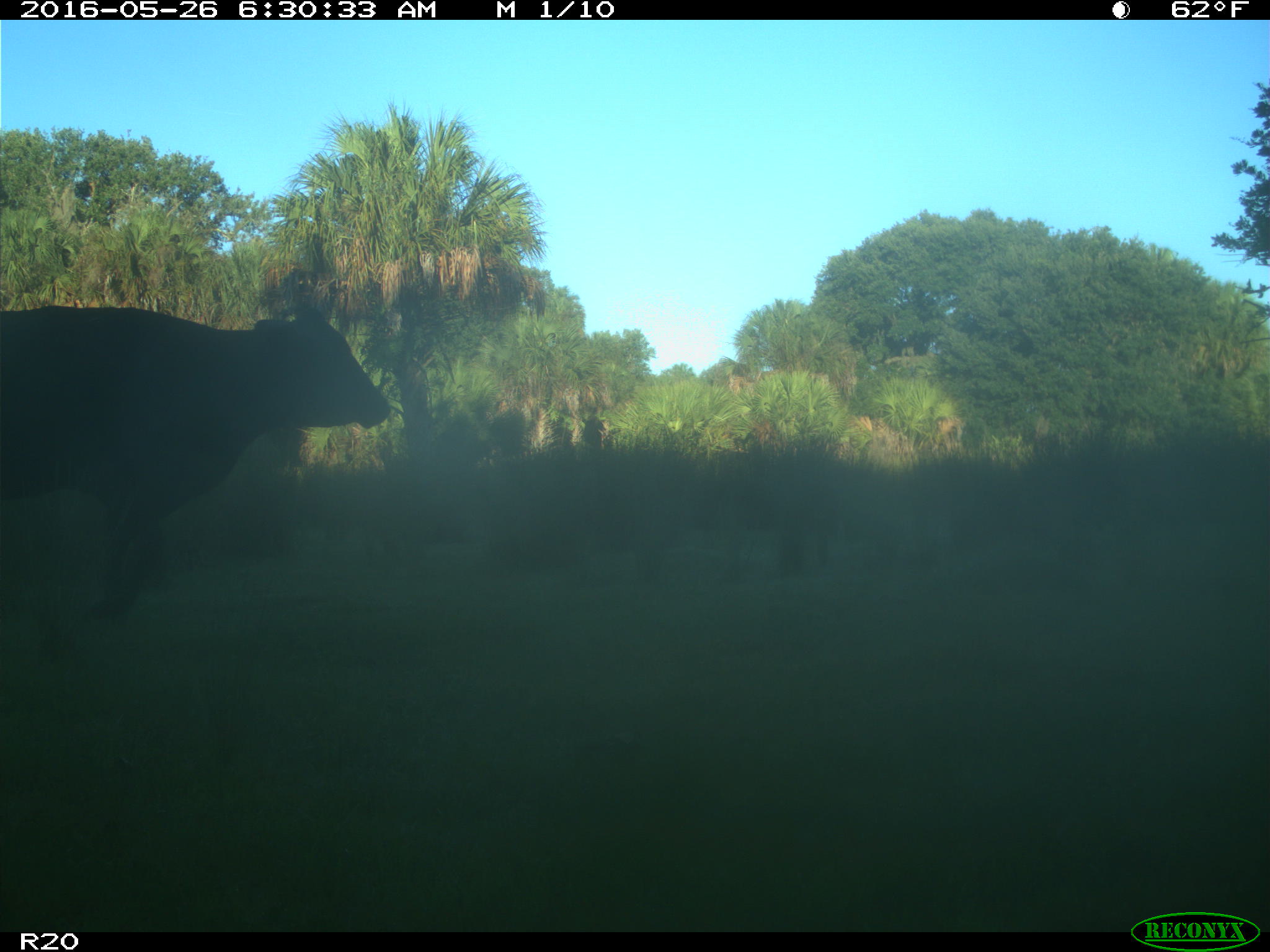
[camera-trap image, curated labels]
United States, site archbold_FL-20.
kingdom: Animalia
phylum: Chordata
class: Mammalia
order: Artiodactyla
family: Bovidae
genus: Bos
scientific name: Bos taurus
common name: domestic cow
Bos taurus (domestic cow).